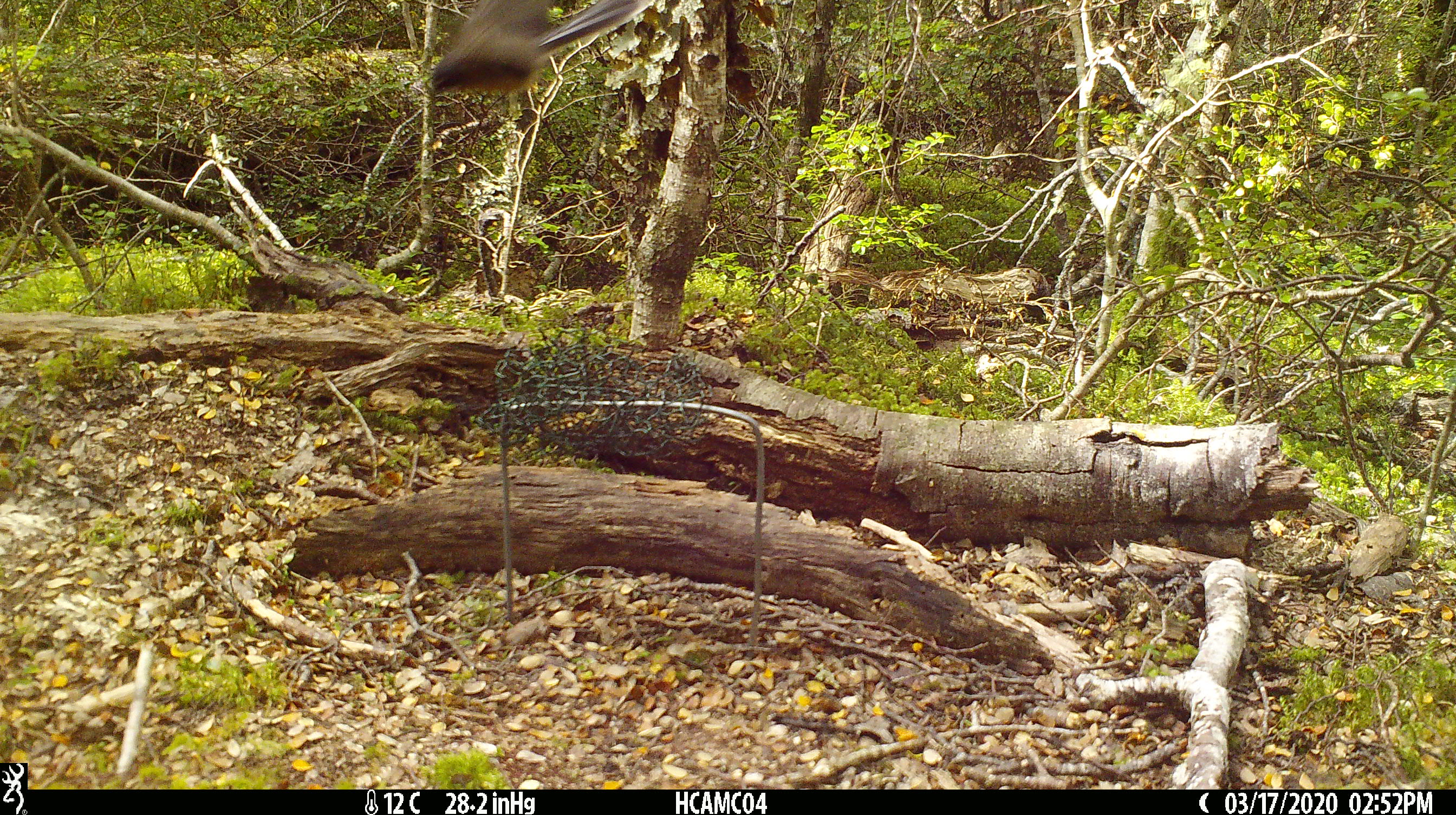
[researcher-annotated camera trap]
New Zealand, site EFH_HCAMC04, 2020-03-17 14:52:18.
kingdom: Animalia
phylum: Chordata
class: Aves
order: Passeriformes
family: Rhipiduridae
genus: Rhipidura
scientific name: Rhipidura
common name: fantails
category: fantail